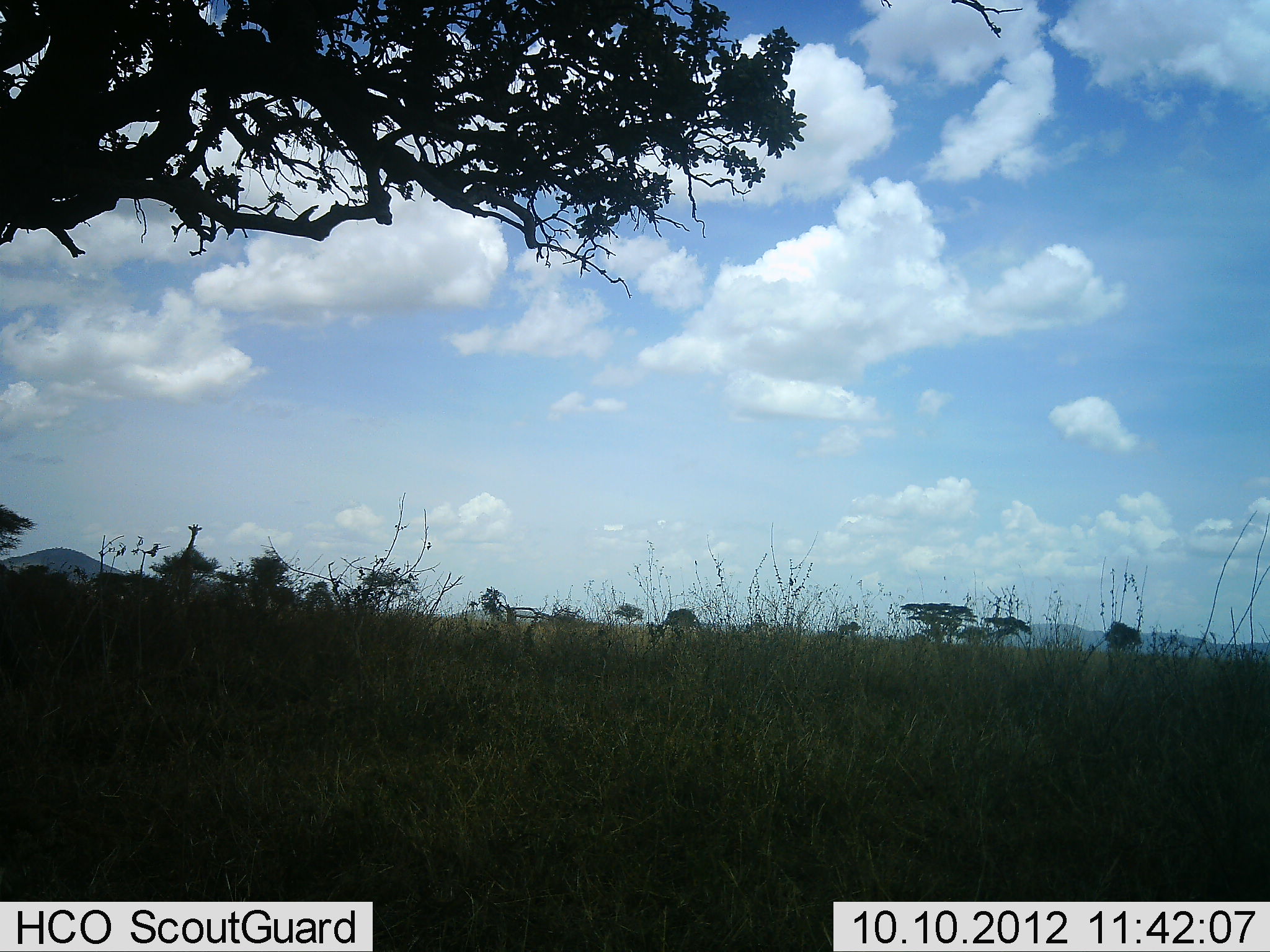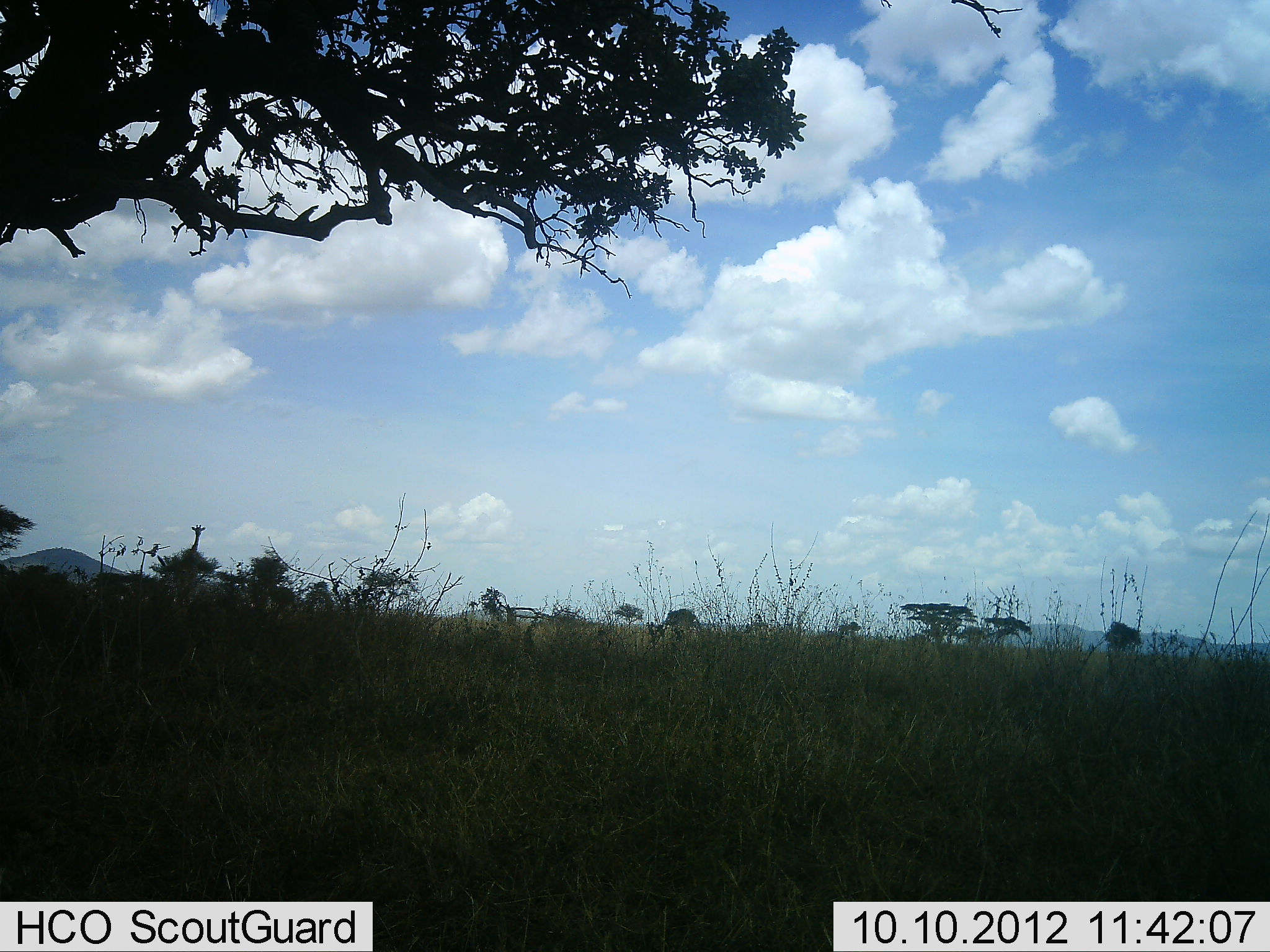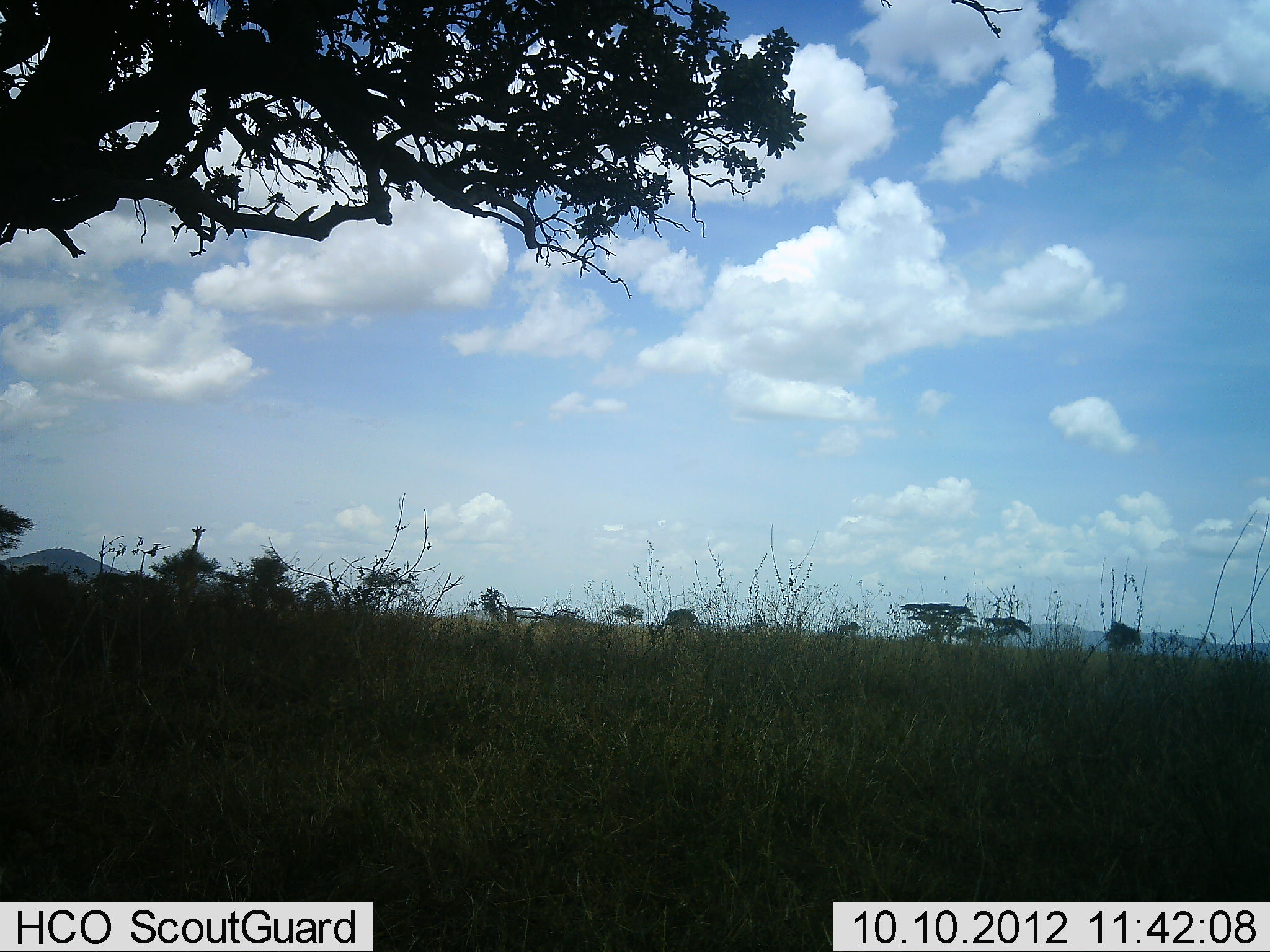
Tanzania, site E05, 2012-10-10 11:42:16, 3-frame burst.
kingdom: Animalia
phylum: Chordata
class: Mammalia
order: Artiodactyla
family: Giraffidae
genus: Giraffa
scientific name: Giraffa camelopardalis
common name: giraffe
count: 1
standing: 60%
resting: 0%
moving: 40%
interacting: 0%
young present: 0%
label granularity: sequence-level